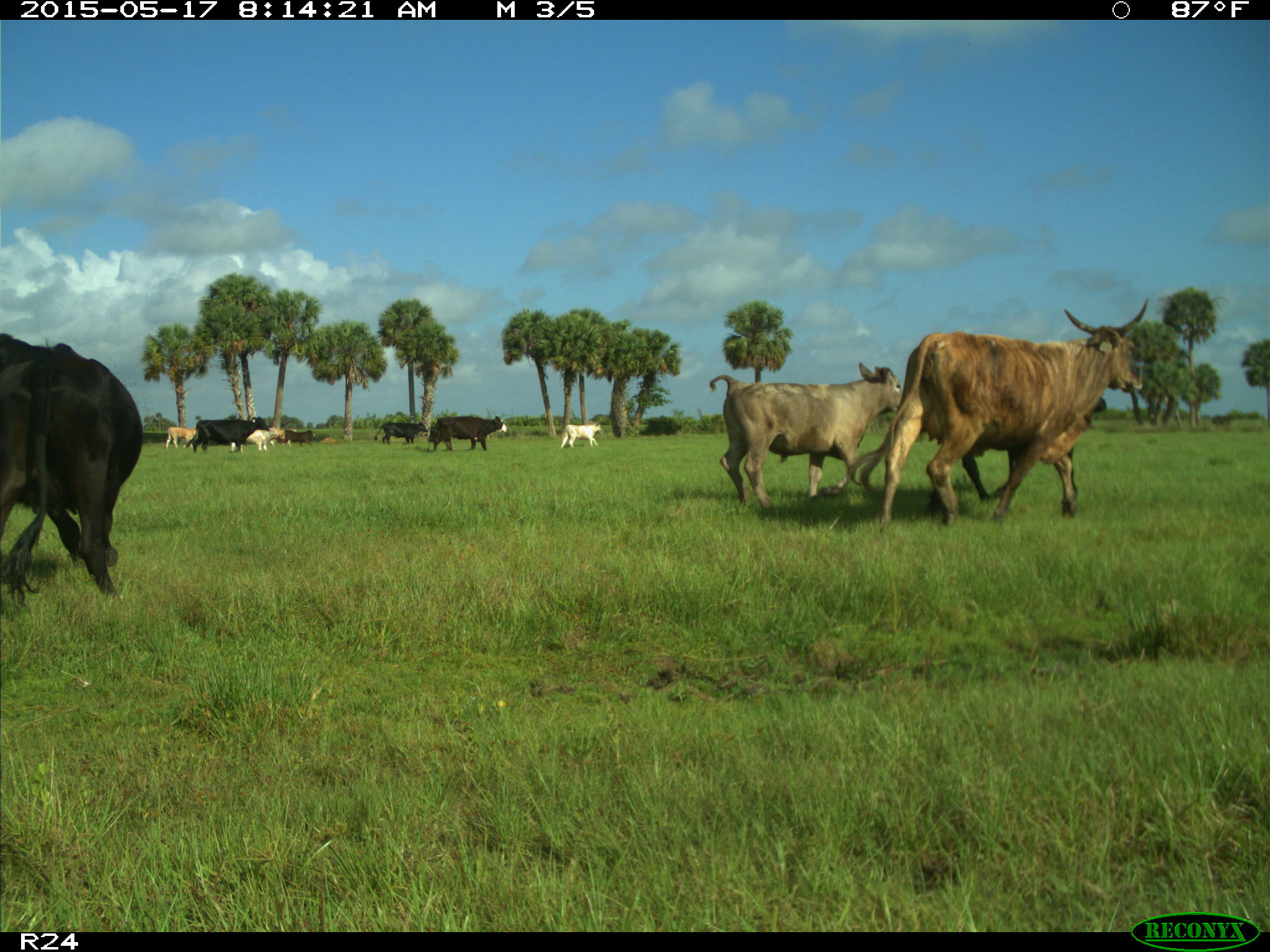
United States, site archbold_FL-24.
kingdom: Animalia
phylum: Chordata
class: Mammalia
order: Artiodactyla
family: Bovidae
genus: Bos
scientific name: Bos taurus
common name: domestic cow